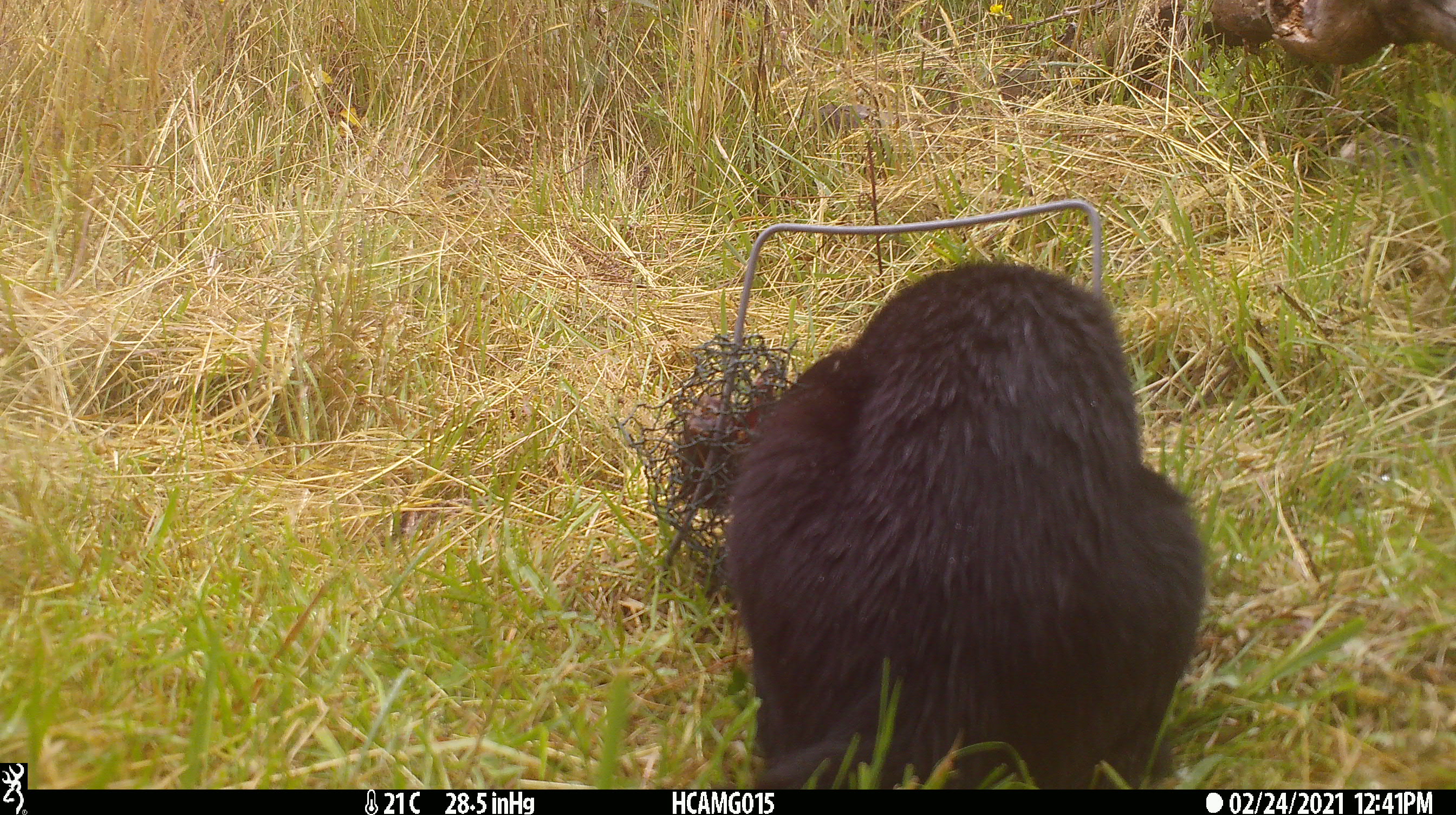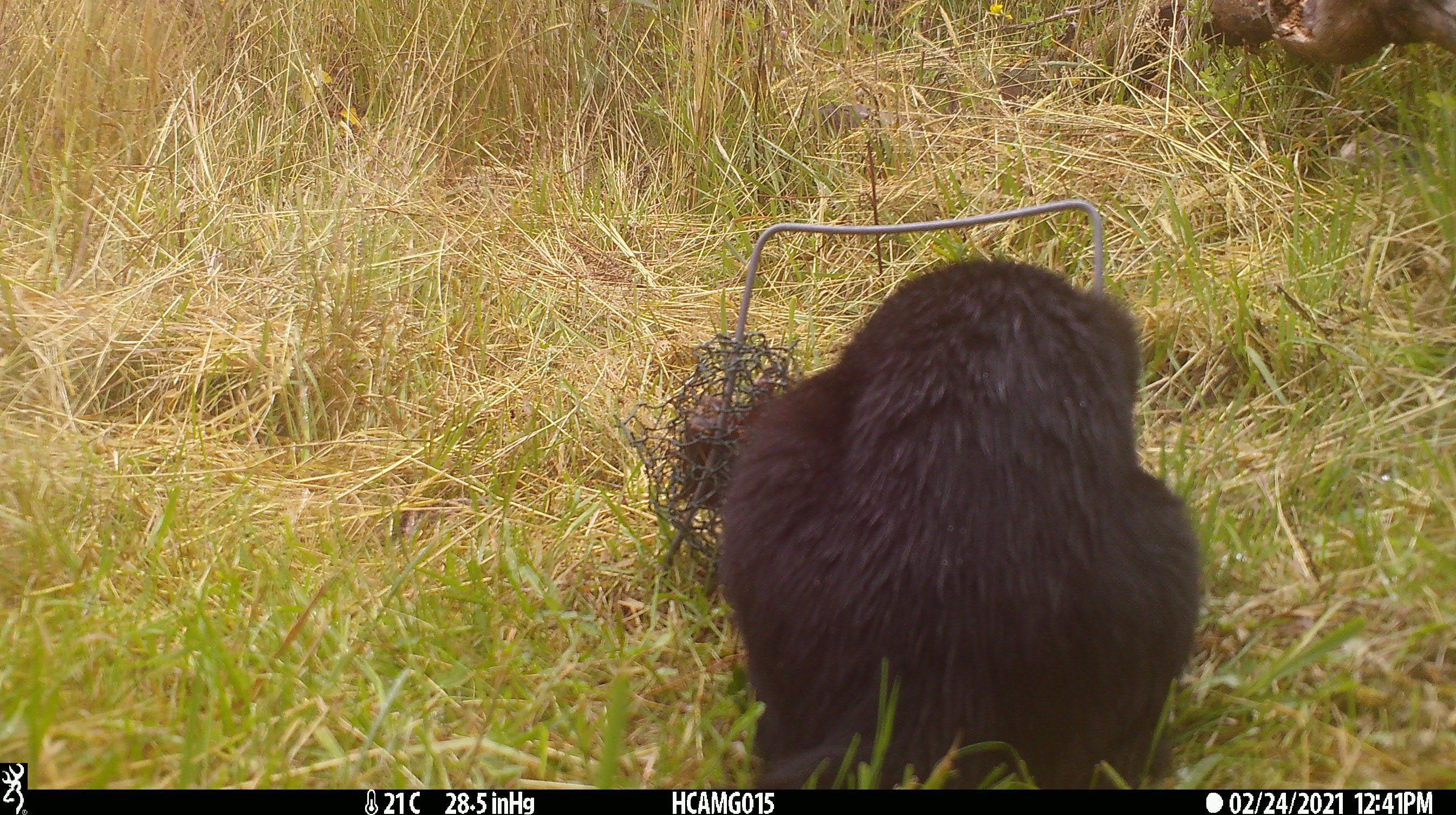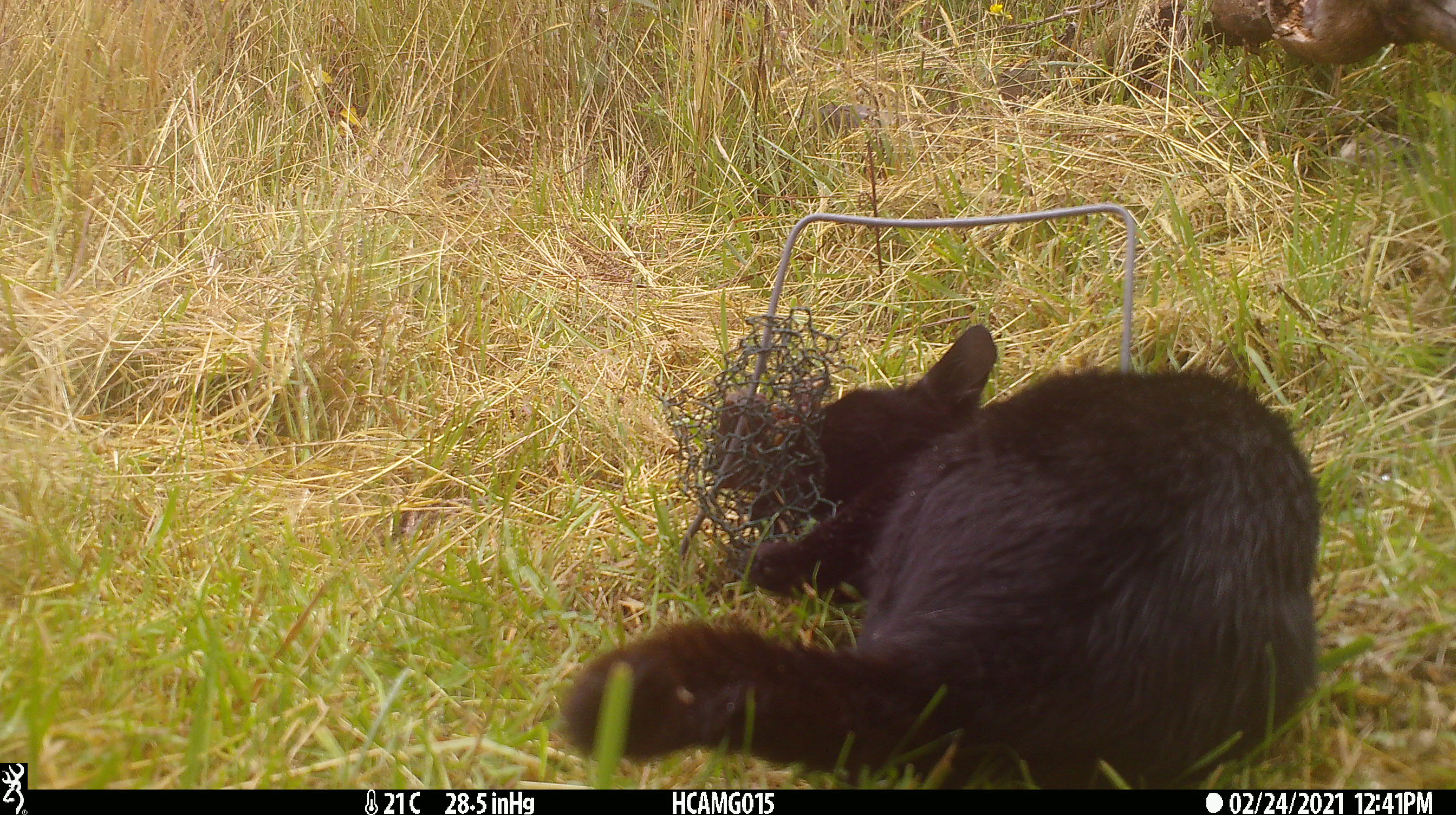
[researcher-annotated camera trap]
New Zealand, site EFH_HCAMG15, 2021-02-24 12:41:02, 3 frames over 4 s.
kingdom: Animalia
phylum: Chordata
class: Mammalia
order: Carnivora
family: Felidae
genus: Felis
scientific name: Felis catus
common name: domestic cat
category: cat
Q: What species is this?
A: Cat (domestic cat) (Felis catus).